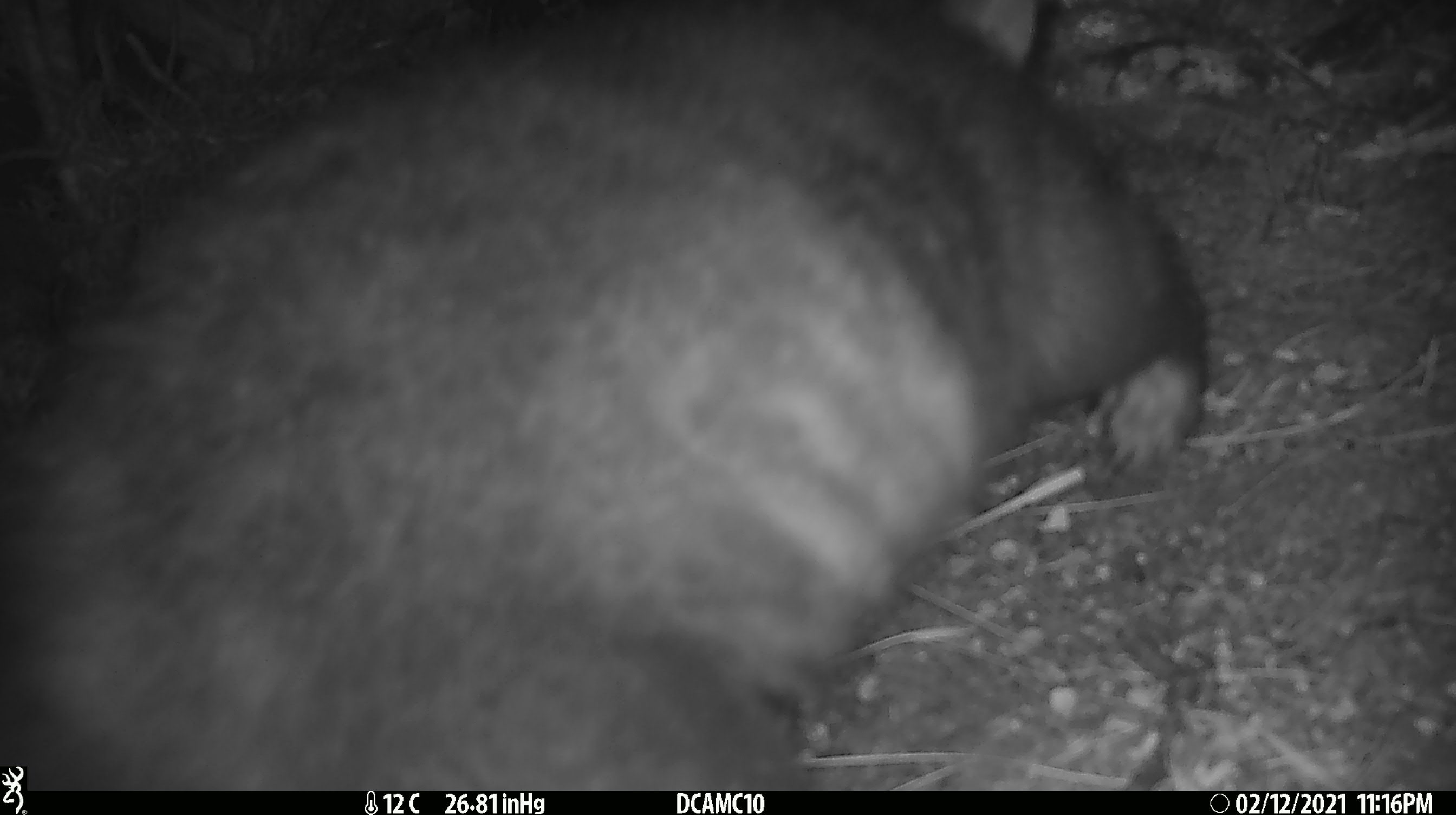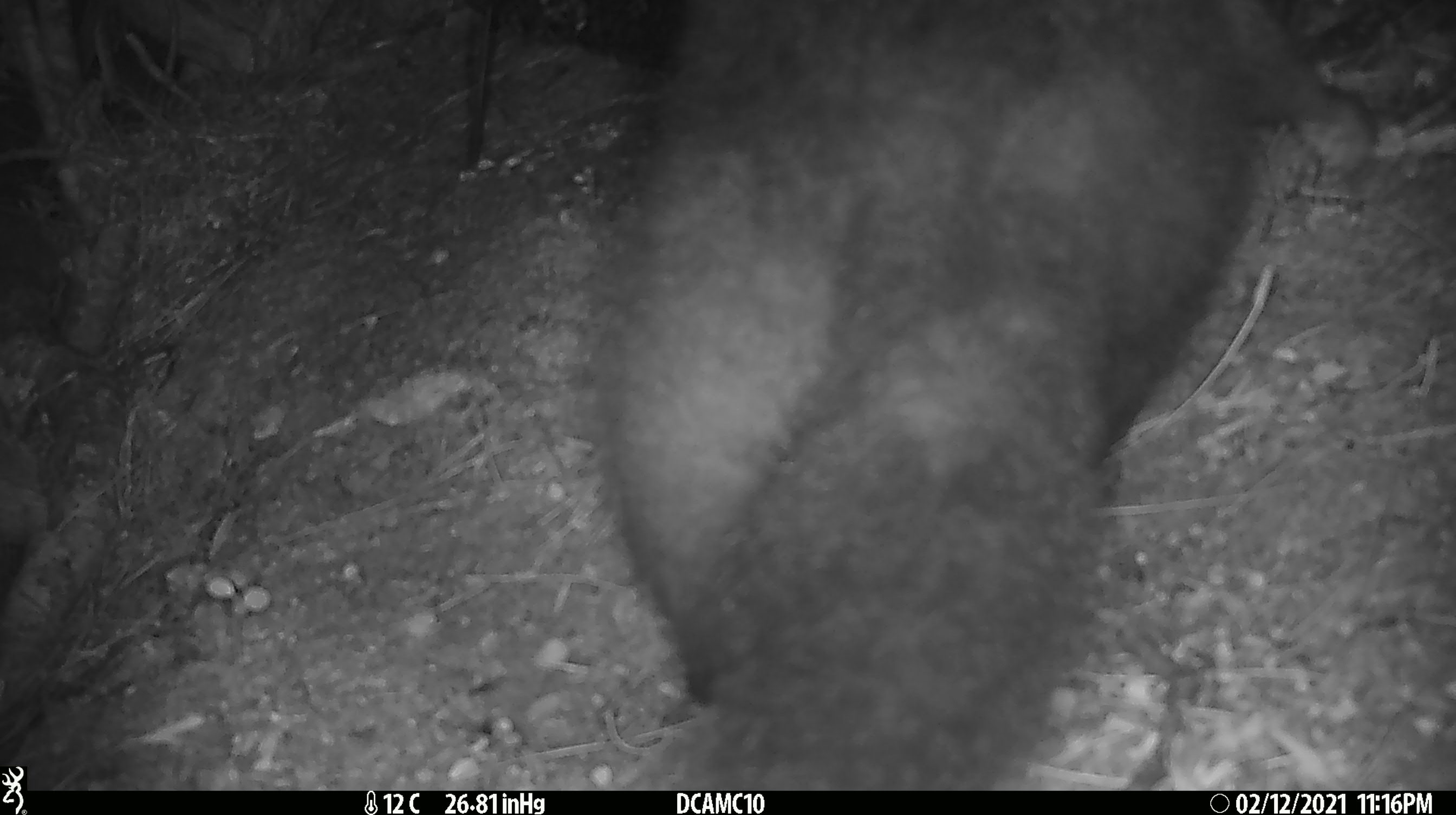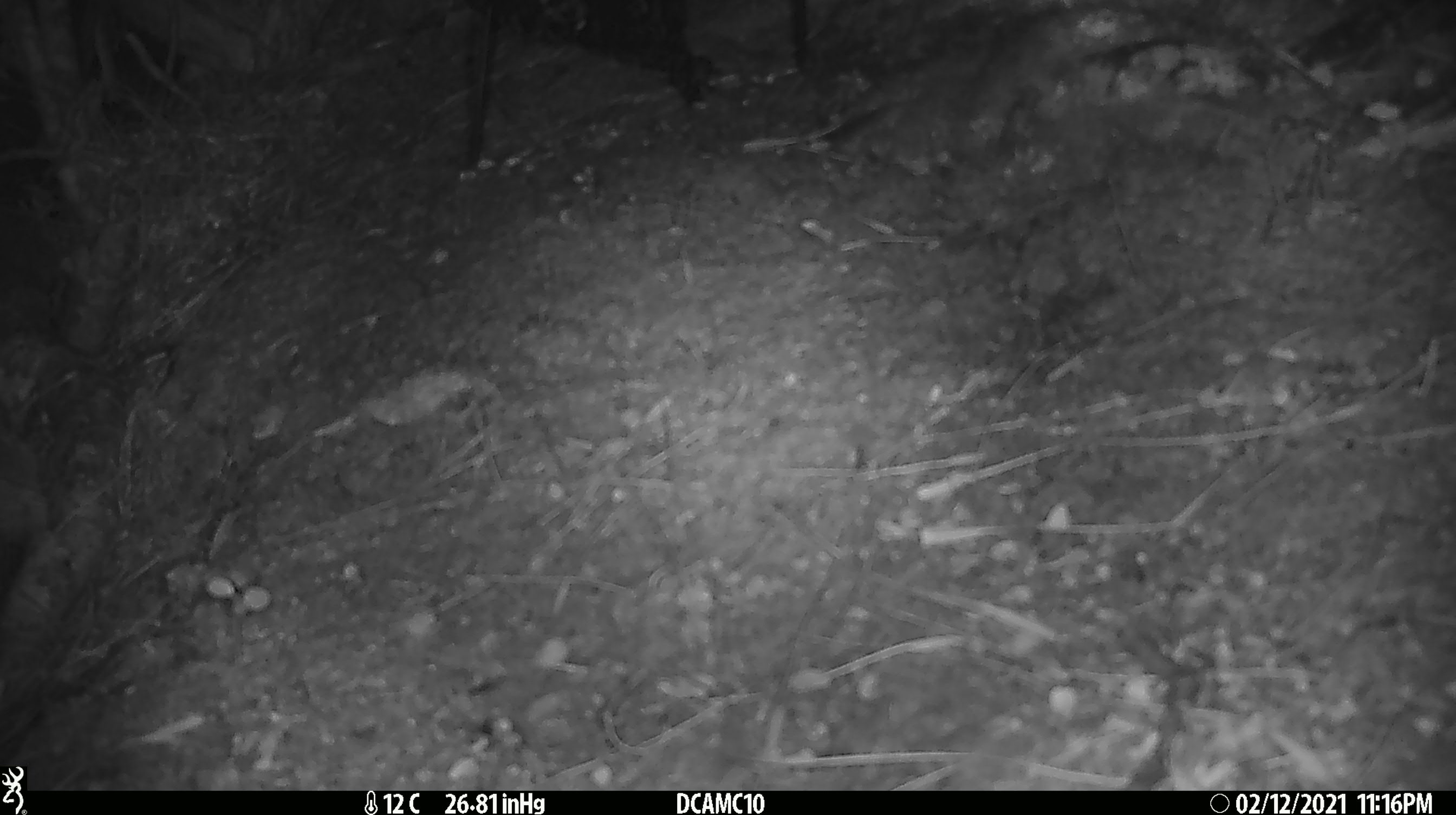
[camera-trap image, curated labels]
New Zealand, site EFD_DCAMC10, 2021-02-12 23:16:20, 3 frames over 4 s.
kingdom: Animalia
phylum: Chordata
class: Mammalia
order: Diprotodontia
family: Phalangeridae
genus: Trichosurus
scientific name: Trichosurus vulpecula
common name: common brushtail possum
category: possum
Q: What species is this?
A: Possum (common brushtail possum) (Trichosurus vulpecula).